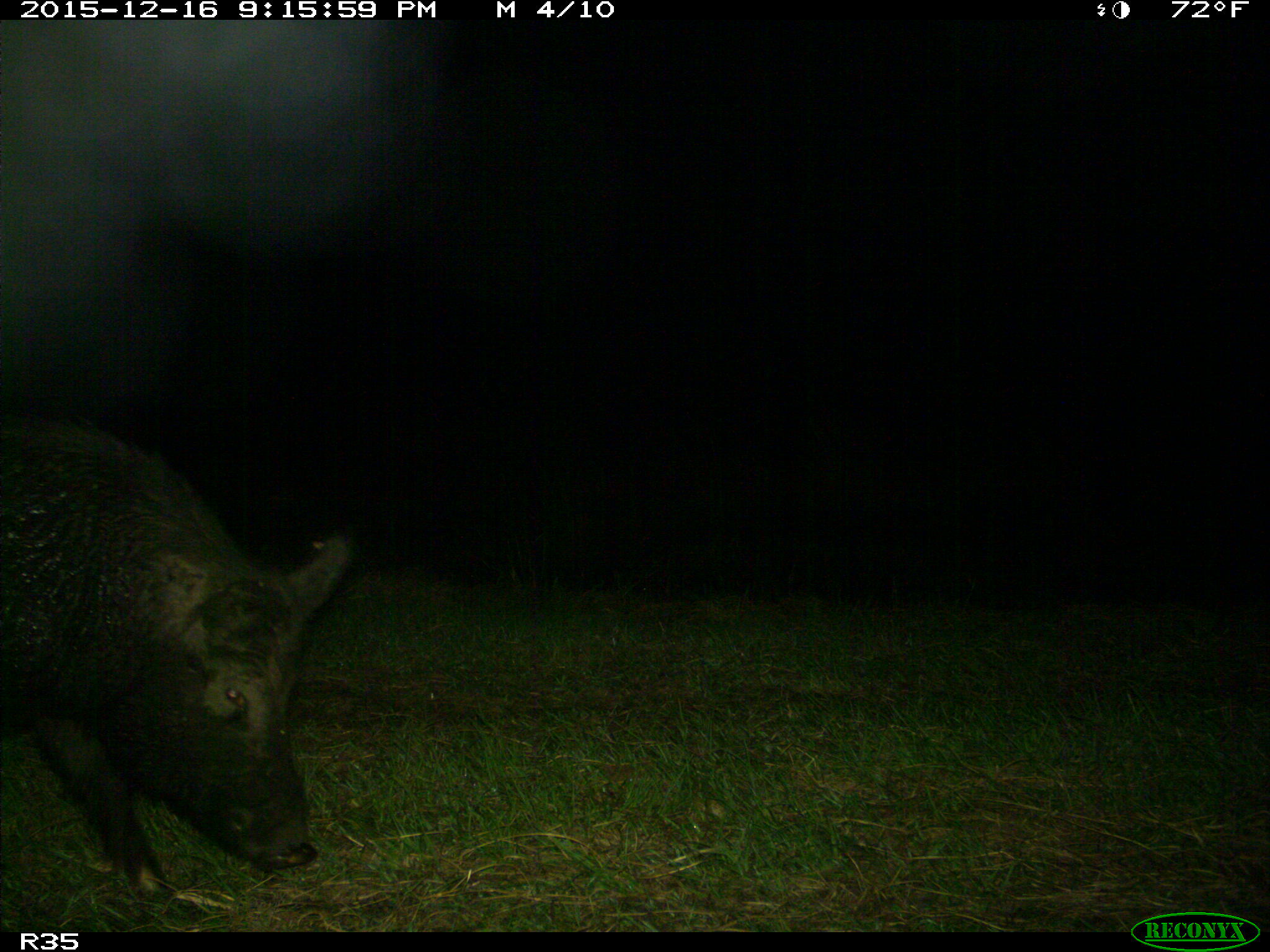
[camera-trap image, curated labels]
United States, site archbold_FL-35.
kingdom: Animalia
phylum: Chordata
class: Mammalia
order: Artiodactyla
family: Suidae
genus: Sus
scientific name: Sus scrofa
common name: wild boar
Sus scrofa (wild boar).